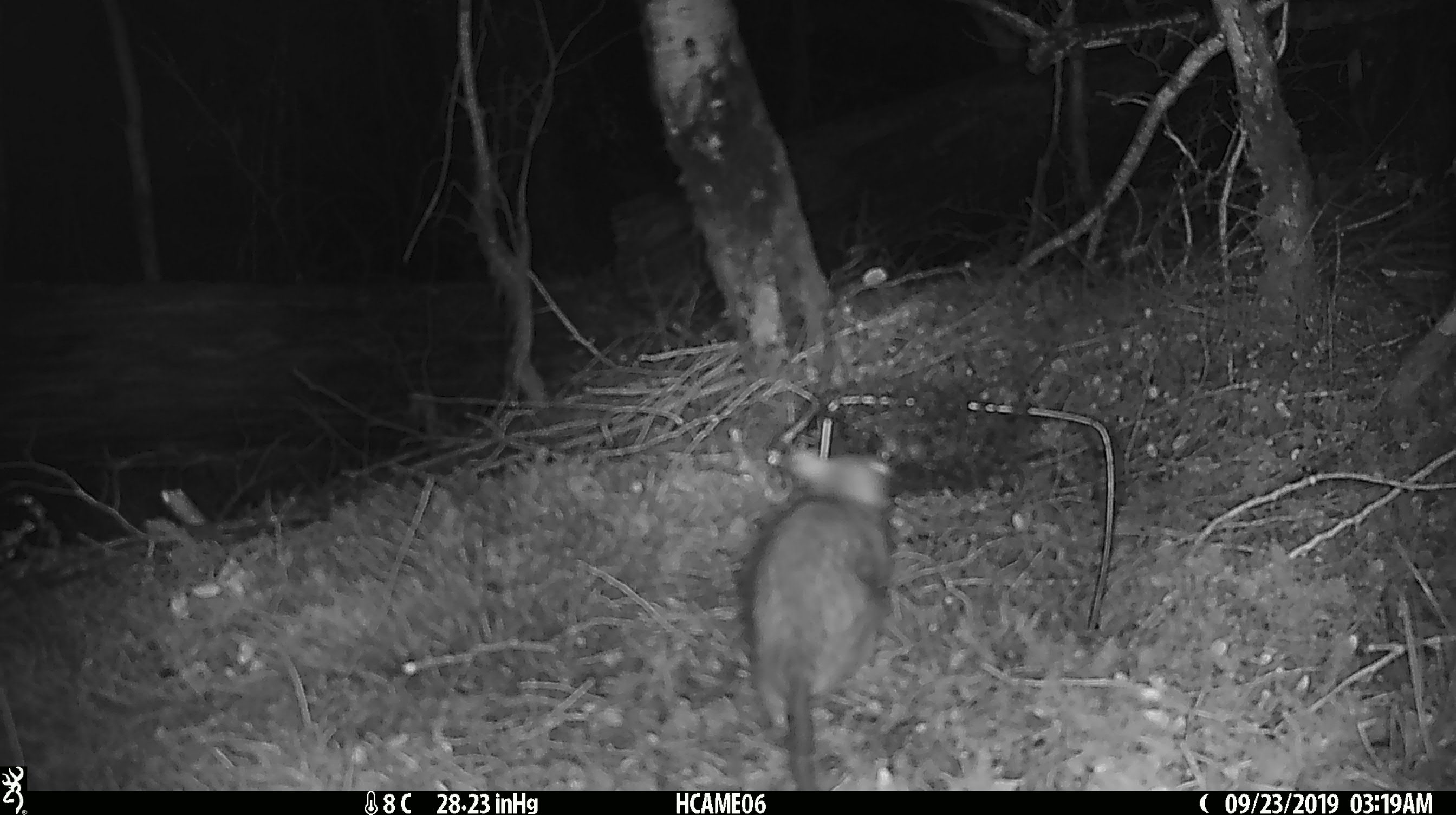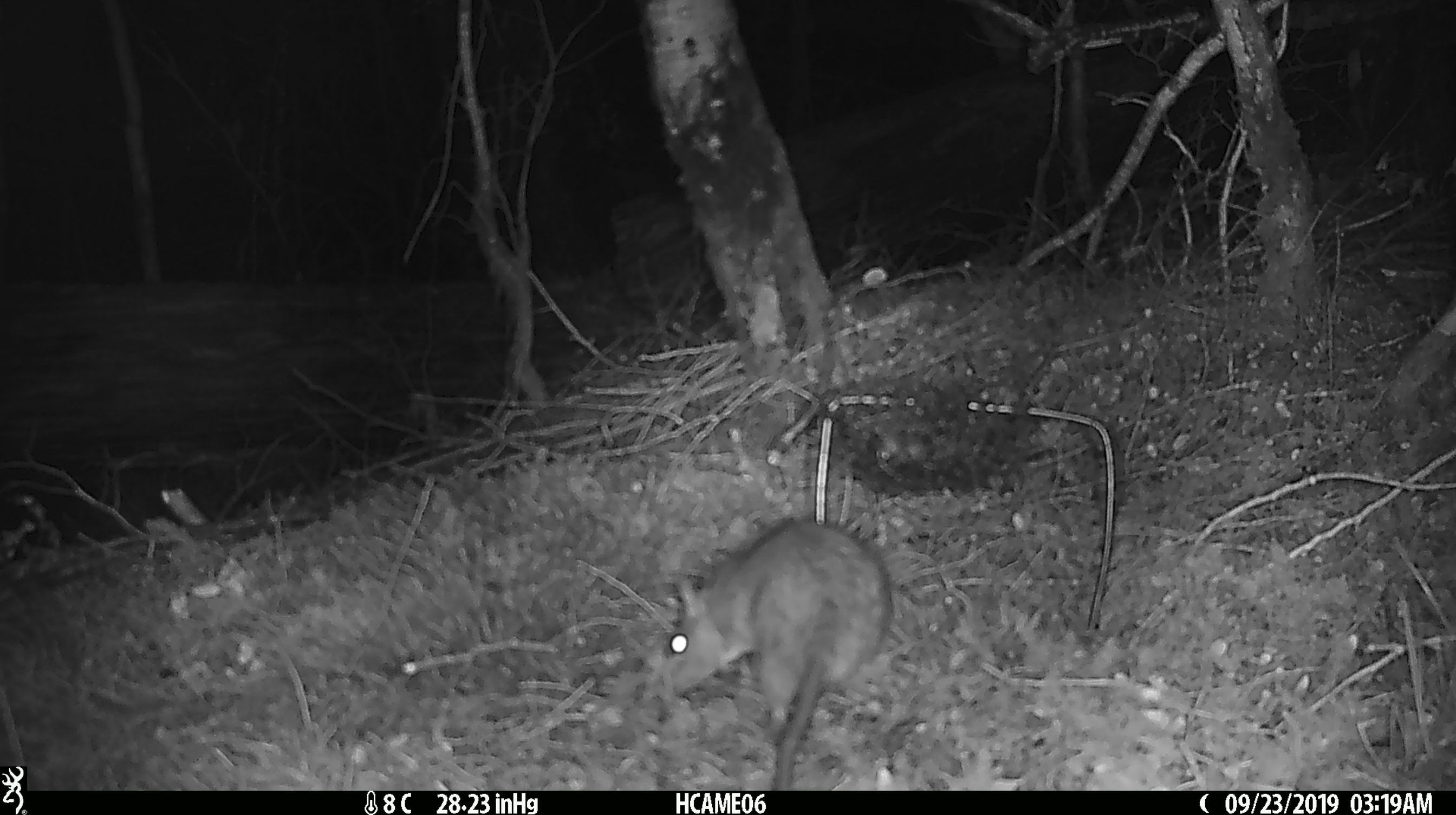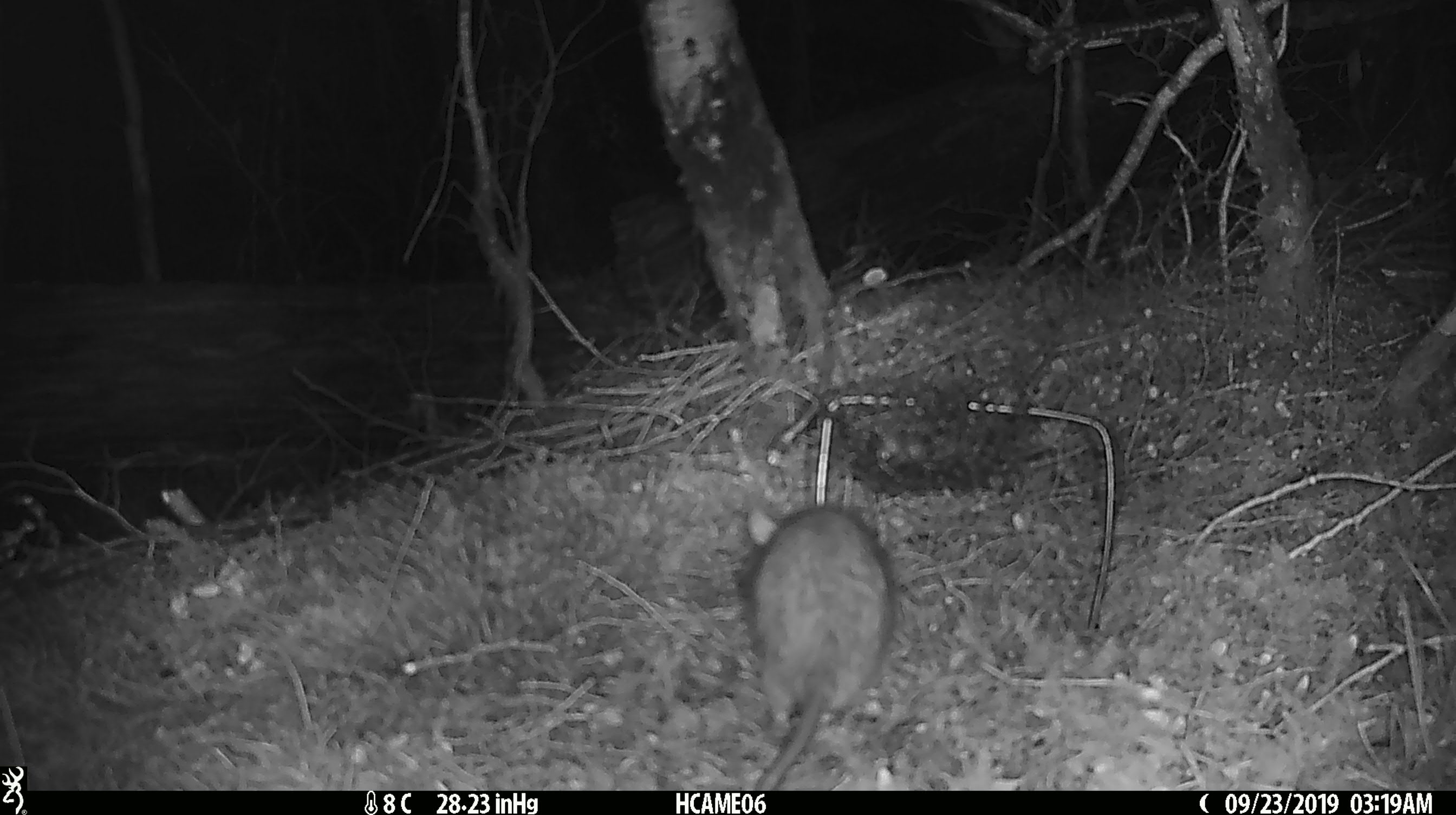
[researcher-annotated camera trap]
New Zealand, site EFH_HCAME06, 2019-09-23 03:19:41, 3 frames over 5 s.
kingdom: Animalia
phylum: Chordata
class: Mammalia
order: Rodentia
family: Muridae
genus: Rattus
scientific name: Rattus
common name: rat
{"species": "rat (Rattus)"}